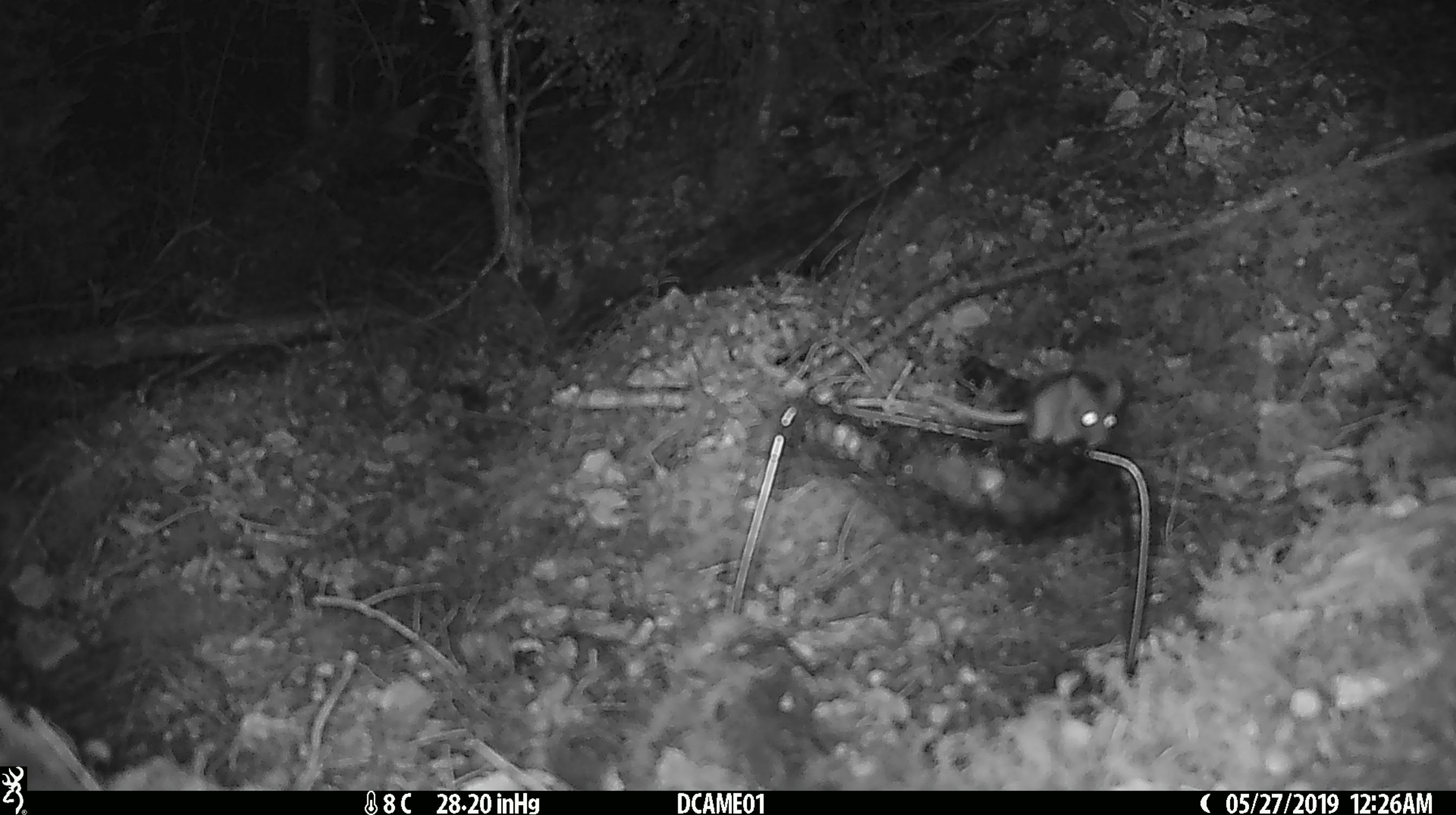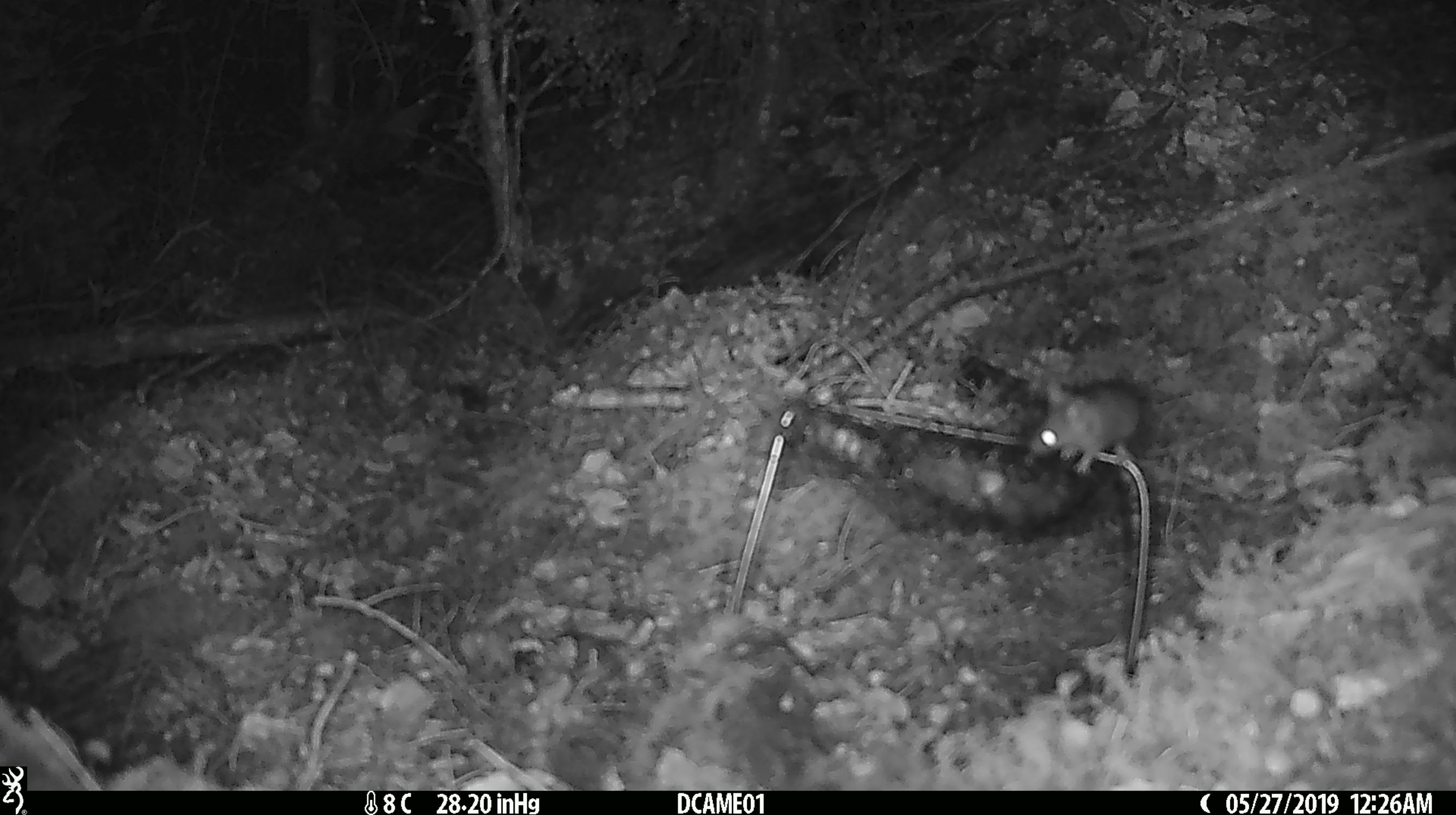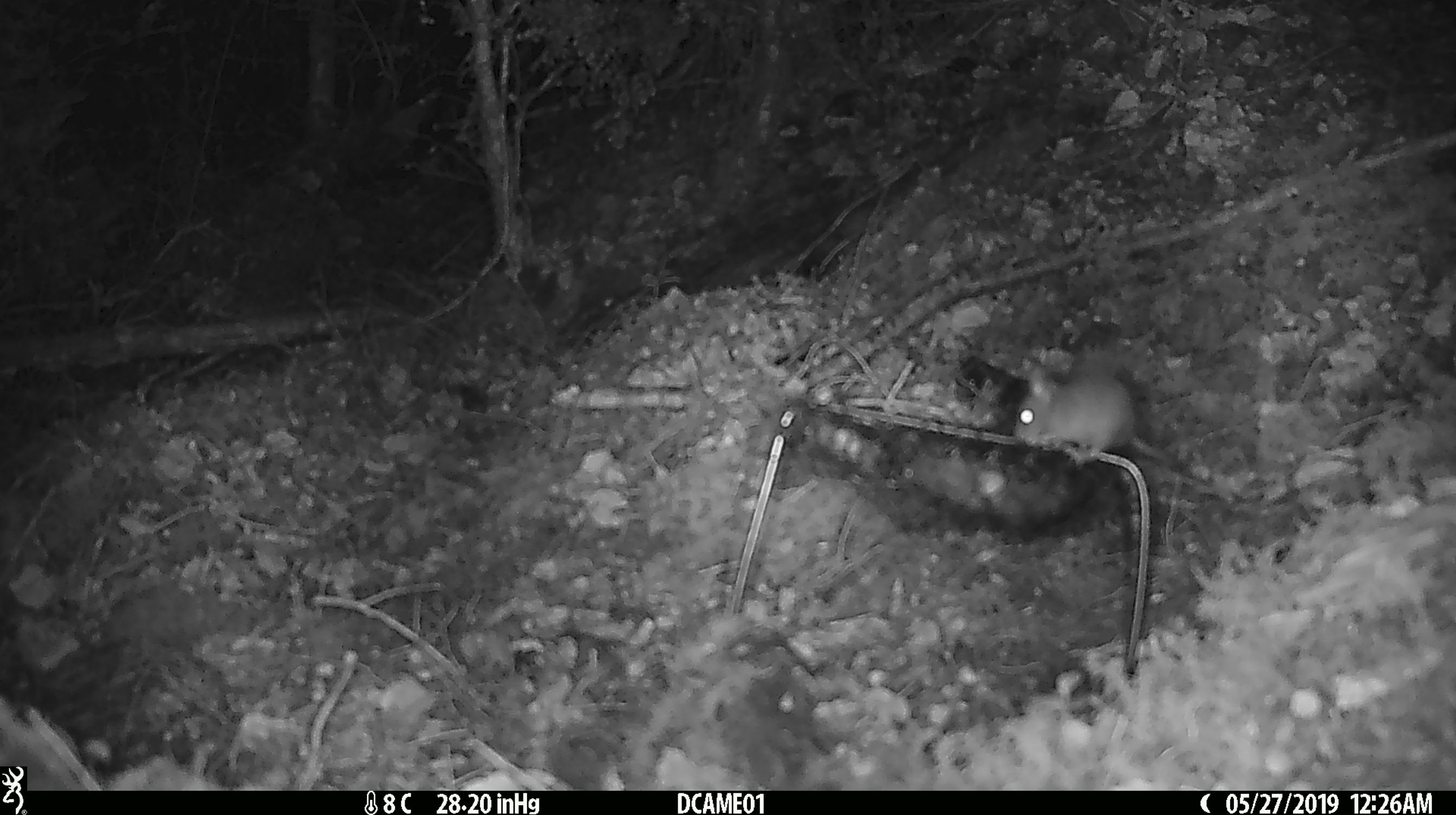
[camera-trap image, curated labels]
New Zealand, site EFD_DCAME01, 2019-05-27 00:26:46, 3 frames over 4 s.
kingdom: Animalia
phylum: Chordata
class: Mammalia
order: Rodentia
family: Muridae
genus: Mus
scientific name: Mus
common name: mouse